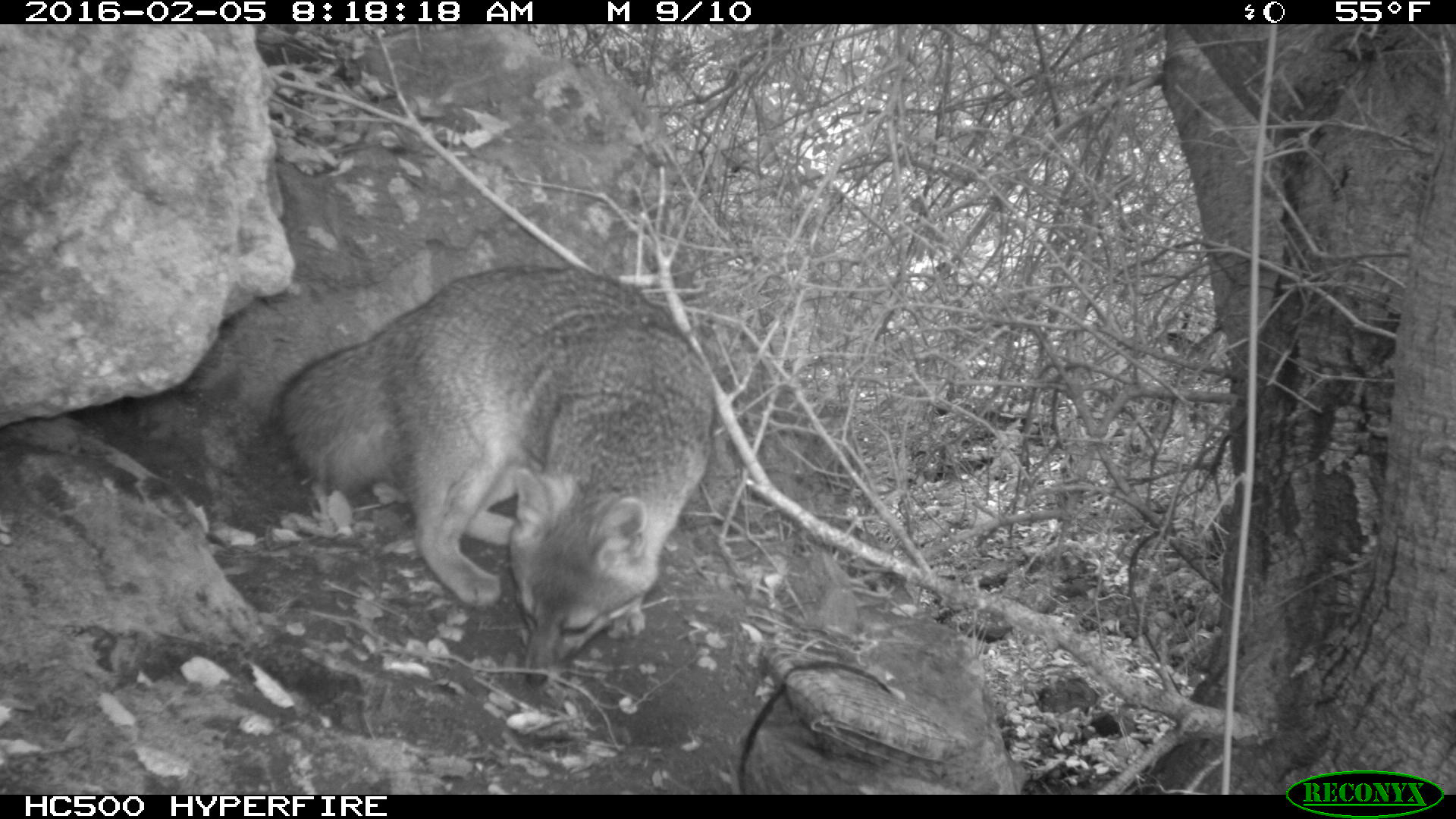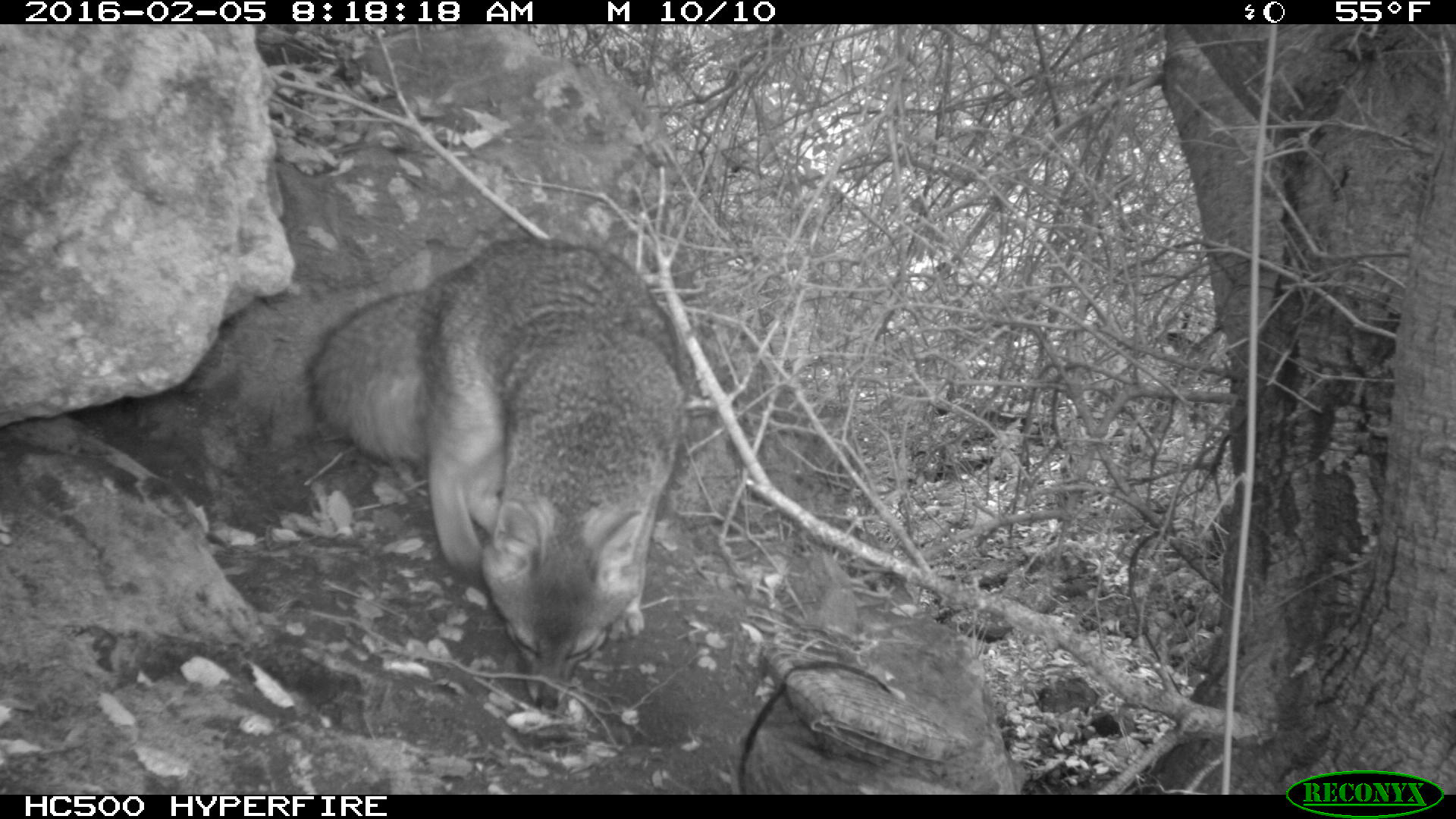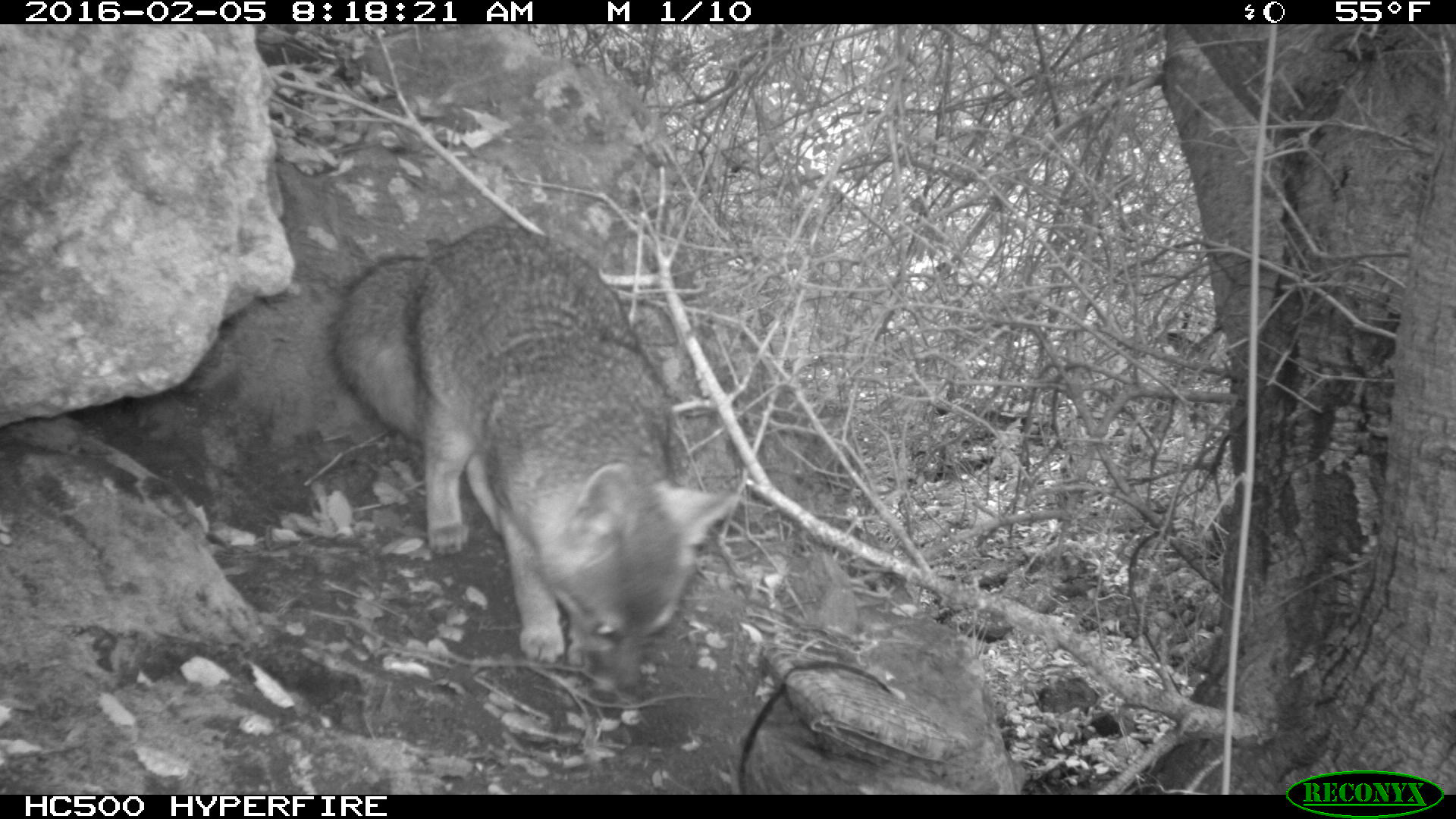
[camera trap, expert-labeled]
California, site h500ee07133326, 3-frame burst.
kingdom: Animalia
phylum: Chordata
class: Mammalia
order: Carnivora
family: Canidae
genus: Urocyon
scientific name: Urocyon littoralis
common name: island fox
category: fox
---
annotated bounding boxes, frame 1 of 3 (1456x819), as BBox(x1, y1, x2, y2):
fox: BBox(271, 266, 714, 686)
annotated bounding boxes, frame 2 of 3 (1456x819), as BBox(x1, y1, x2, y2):
fox: BBox(304, 232, 691, 710)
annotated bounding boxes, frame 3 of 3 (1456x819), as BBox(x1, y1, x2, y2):
fox: BBox(325, 222, 739, 698)